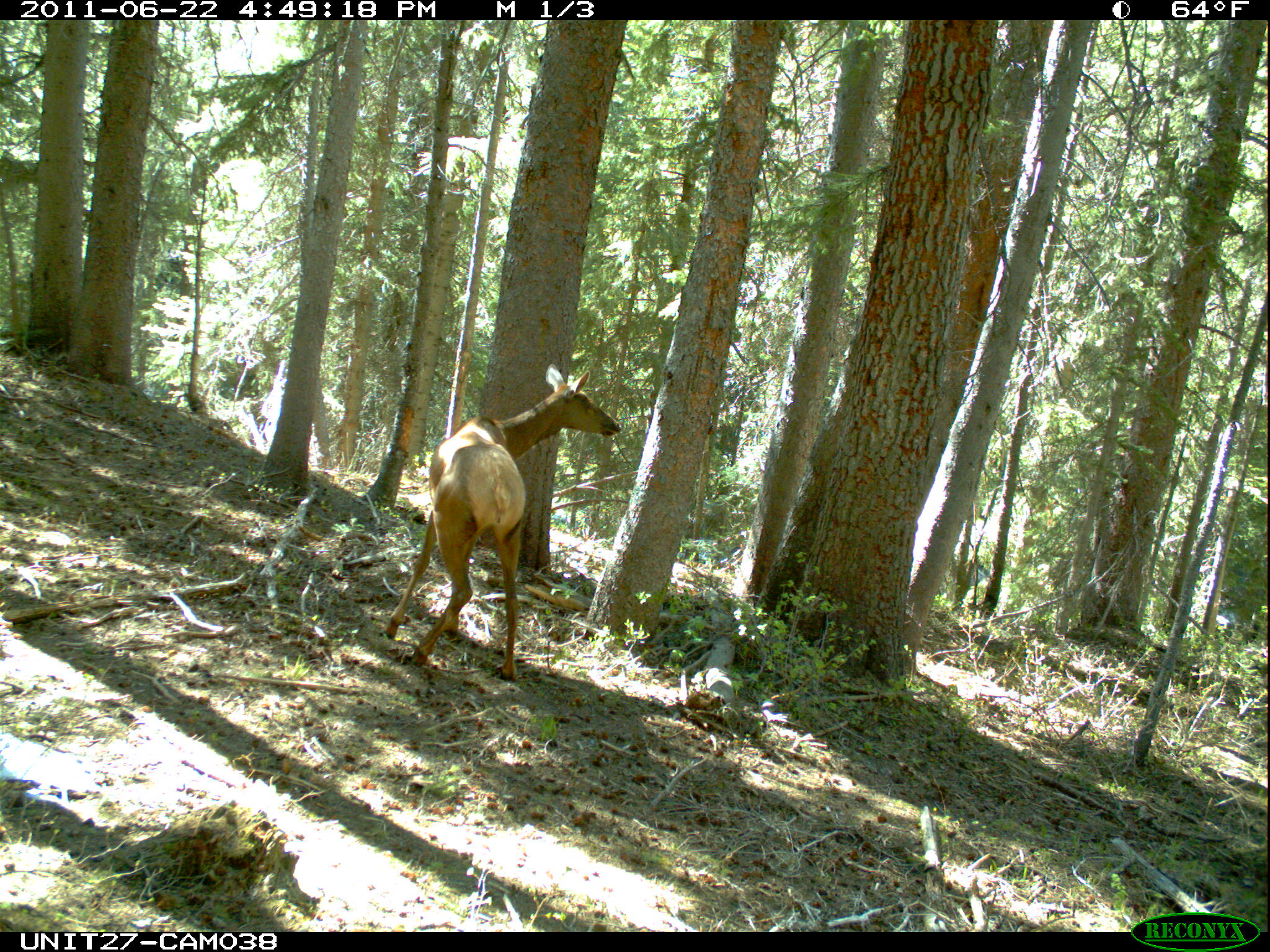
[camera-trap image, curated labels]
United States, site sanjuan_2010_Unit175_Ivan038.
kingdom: Animalia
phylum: Chordata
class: Mammalia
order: Artiodactyla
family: Cervidae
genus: Cervus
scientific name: Cervus elaphus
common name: red deer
Cervus elaphus (red deer).